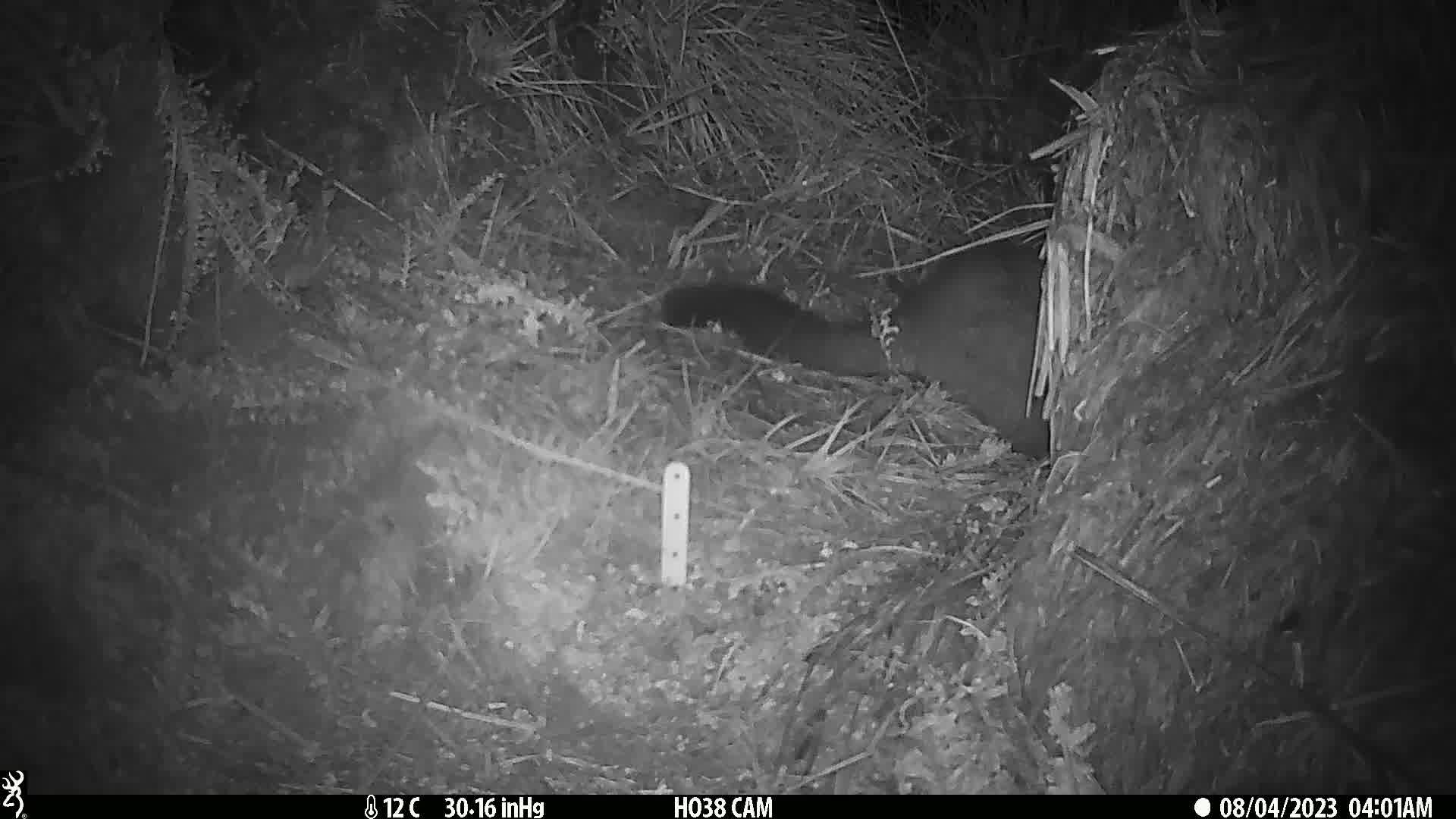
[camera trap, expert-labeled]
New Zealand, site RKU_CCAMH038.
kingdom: Animalia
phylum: Chordata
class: Mammalia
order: Diprotodontia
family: Phalangeridae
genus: Trichosurus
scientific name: Trichosurus vulpecula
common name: common brushtail possum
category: possum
Possum (common brushtail possum) (Trichosurus vulpecula).